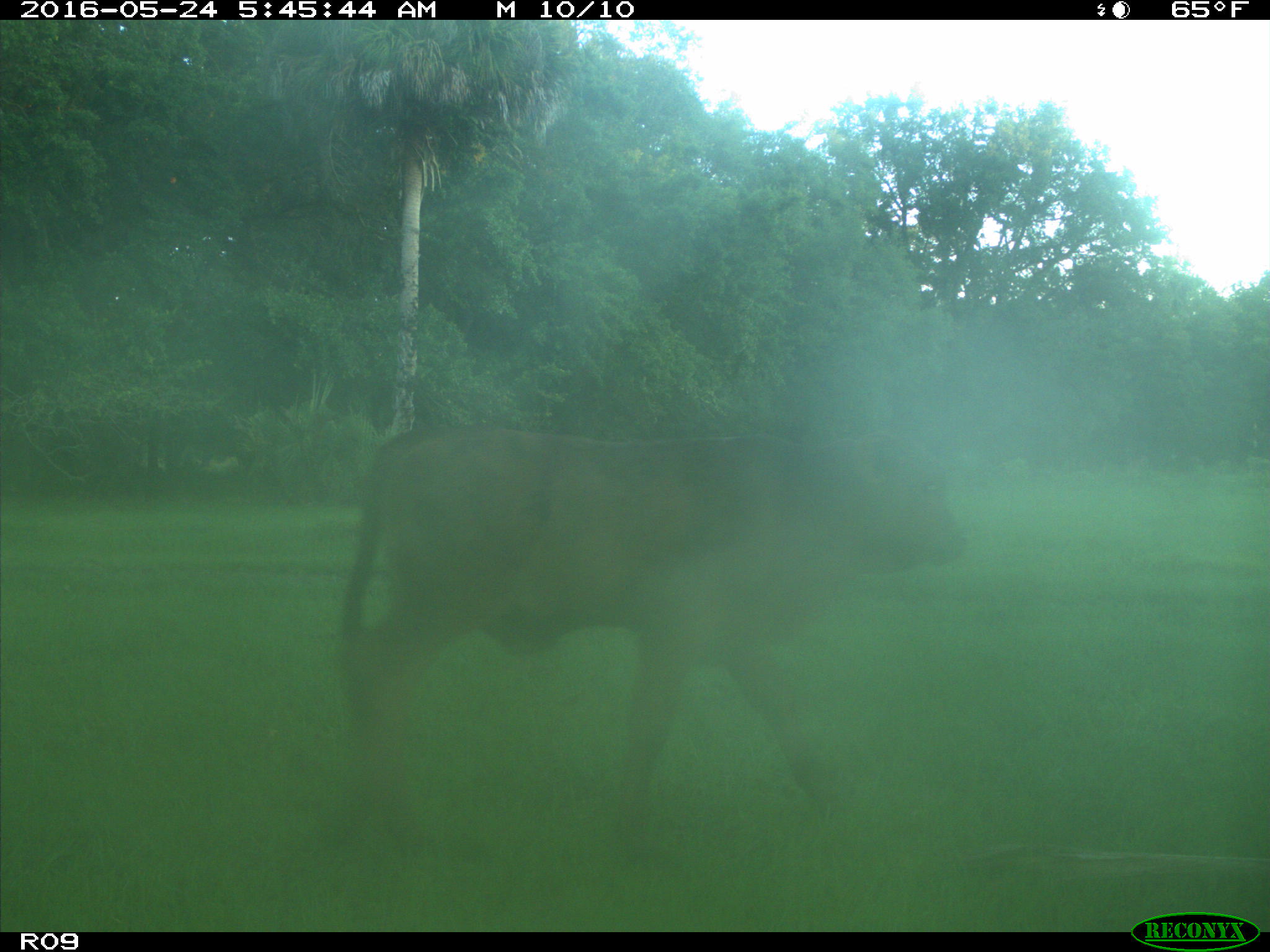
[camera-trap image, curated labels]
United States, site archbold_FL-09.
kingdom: Animalia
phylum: Chordata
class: Mammalia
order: Artiodactyla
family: Bovidae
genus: Bos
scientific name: Bos taurus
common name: domestic cow